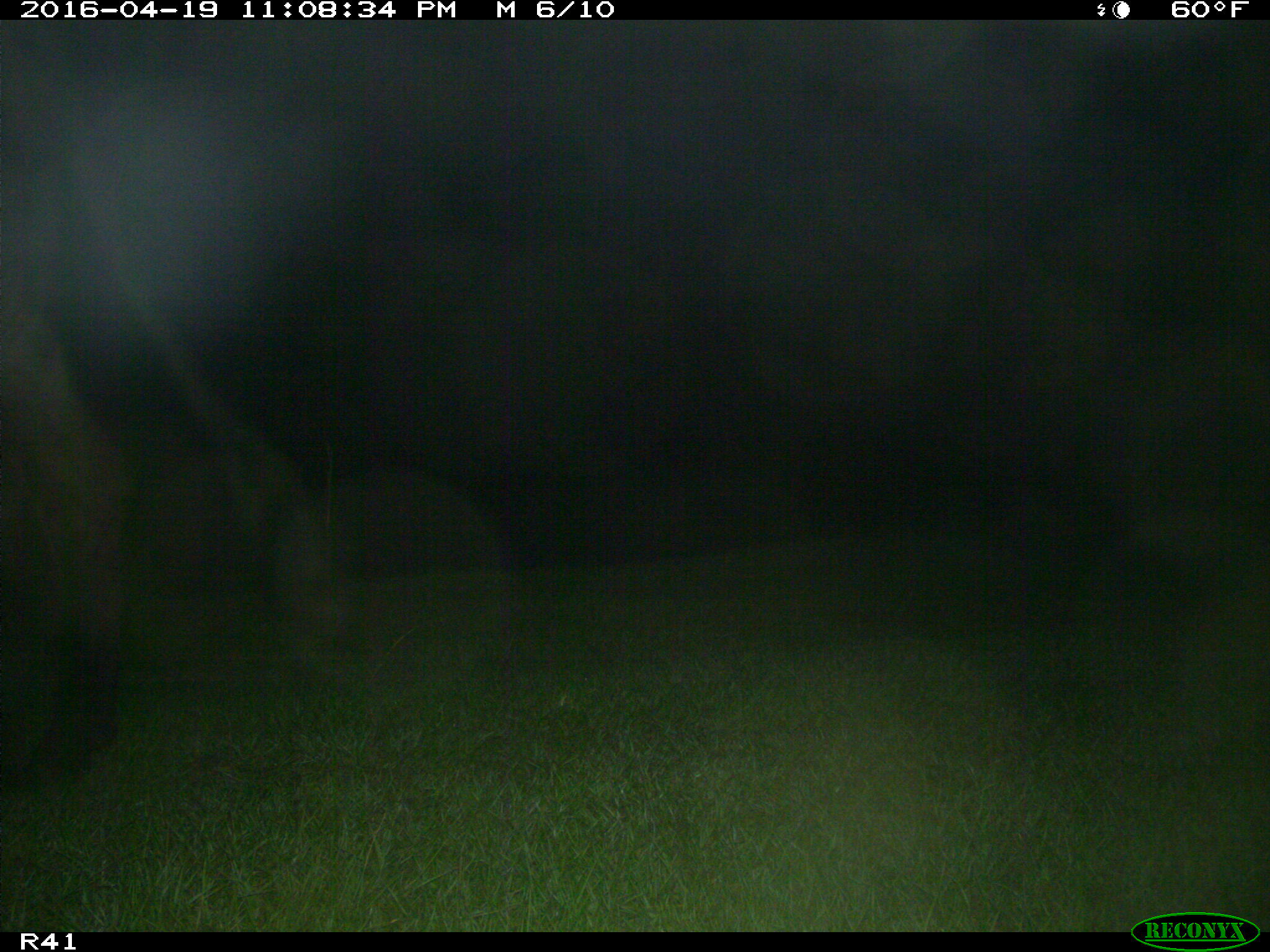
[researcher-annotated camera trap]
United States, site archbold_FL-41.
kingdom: Animalia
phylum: Chordata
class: Mammalia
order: Artiodactyla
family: Bovidae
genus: Bos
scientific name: Bos taurus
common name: domestic cow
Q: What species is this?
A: Bos taurus (domestic cow).